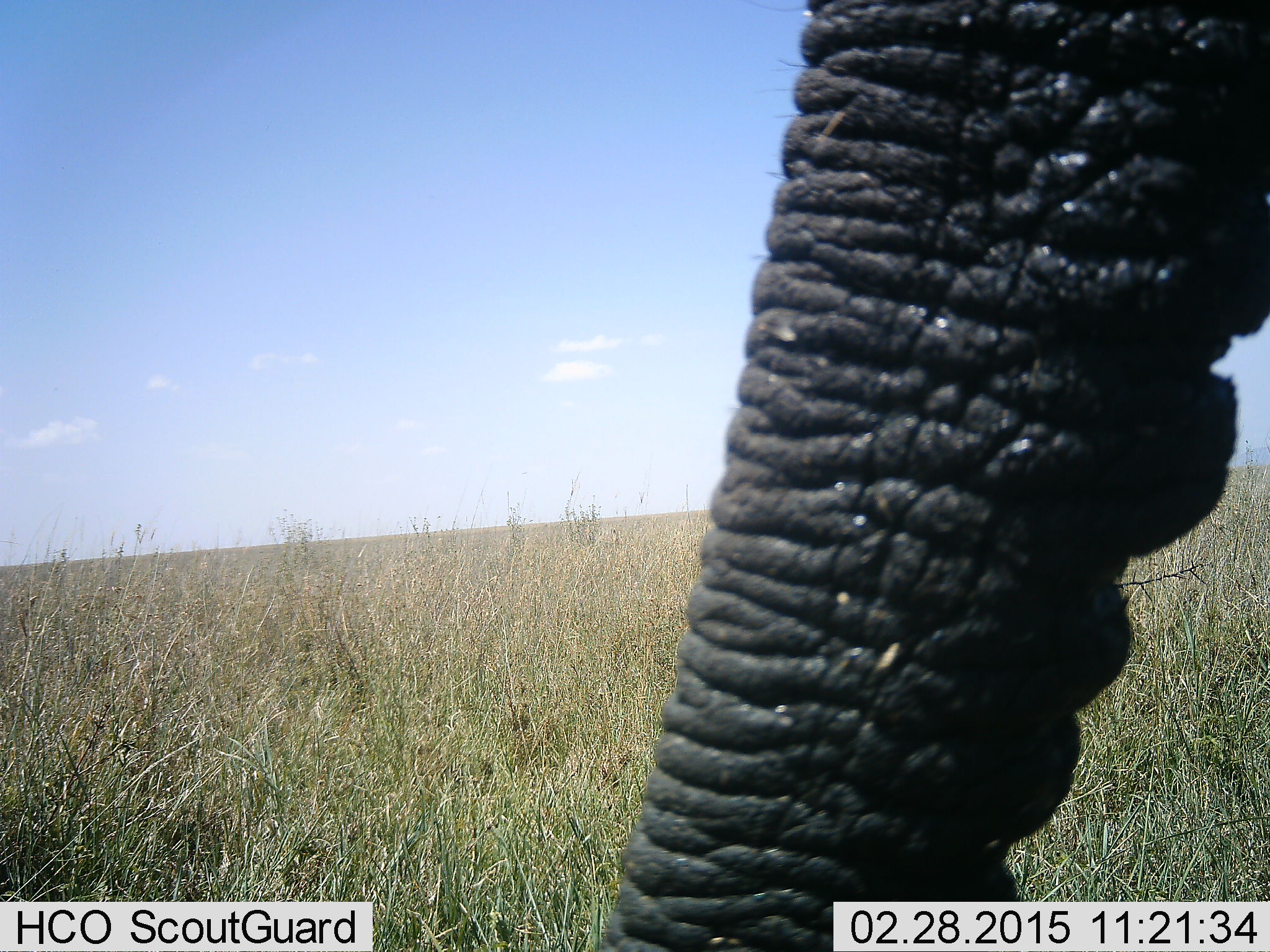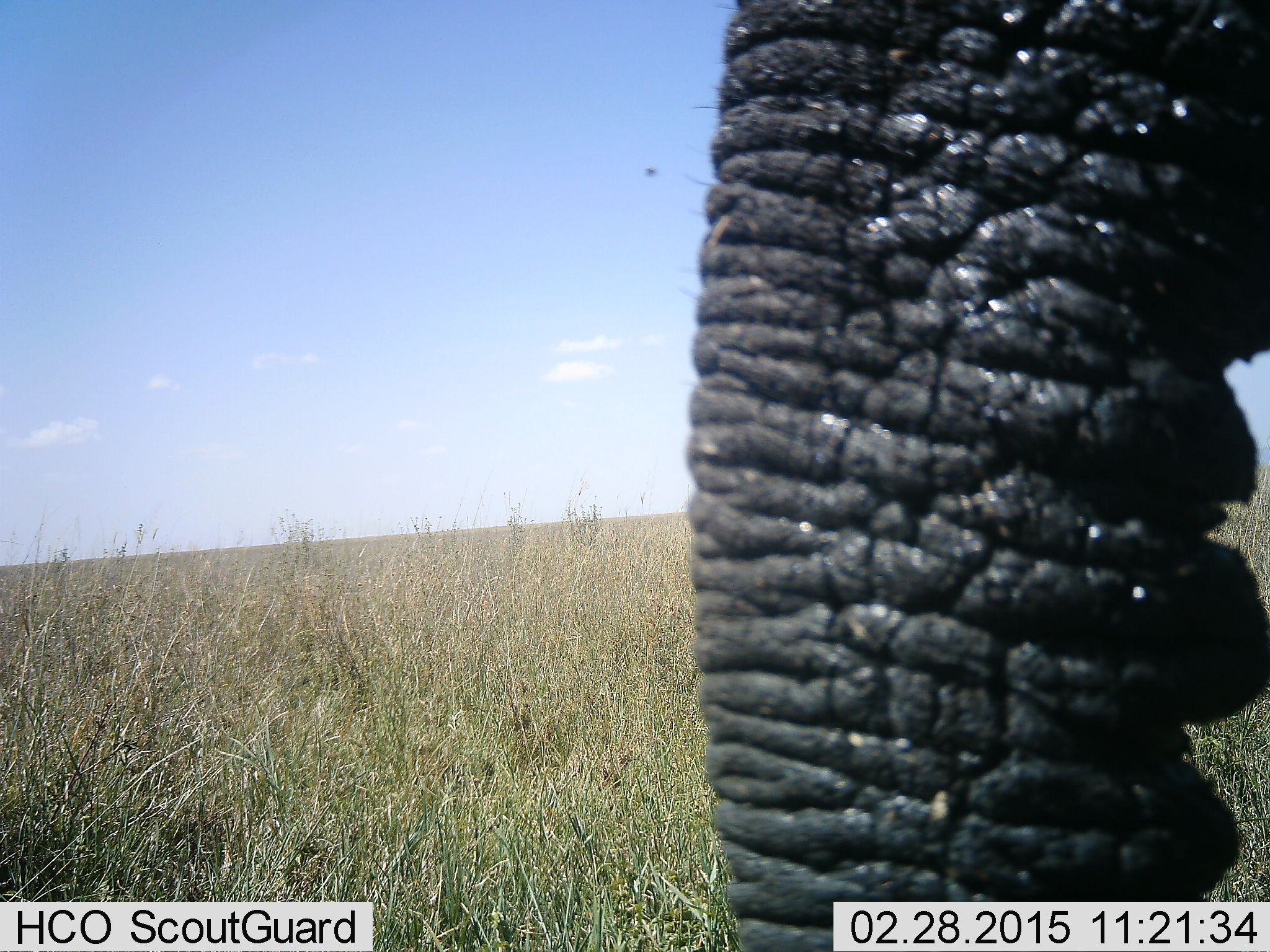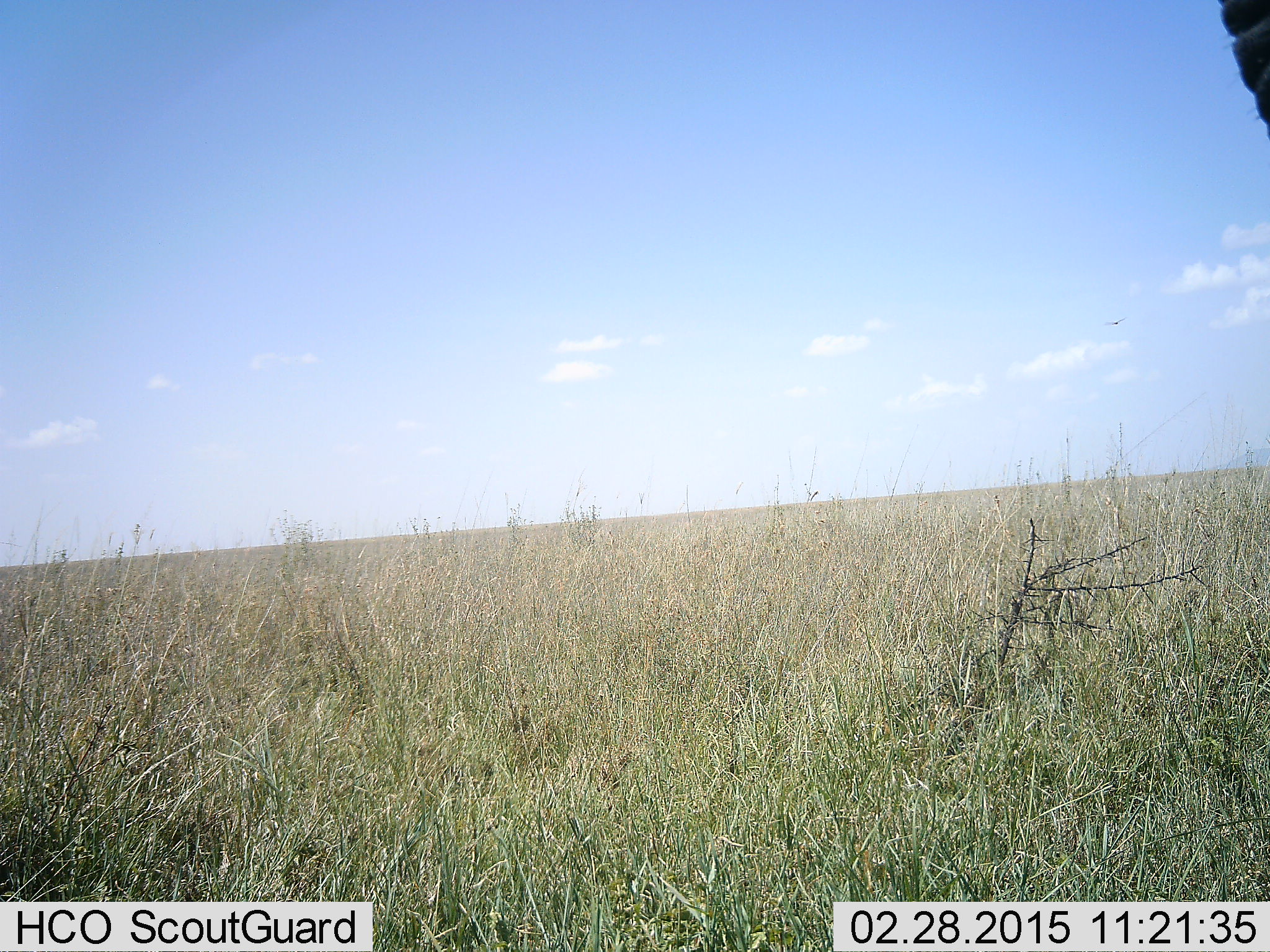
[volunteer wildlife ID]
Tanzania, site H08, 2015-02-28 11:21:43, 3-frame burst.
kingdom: Animalia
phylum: Chordata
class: Mammalia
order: Proboscidea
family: Elephantidae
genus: Loxodonta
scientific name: Loxodonta africana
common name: african bush elephant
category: elephant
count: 1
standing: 73%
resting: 0%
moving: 9%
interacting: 9%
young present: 0%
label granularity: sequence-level